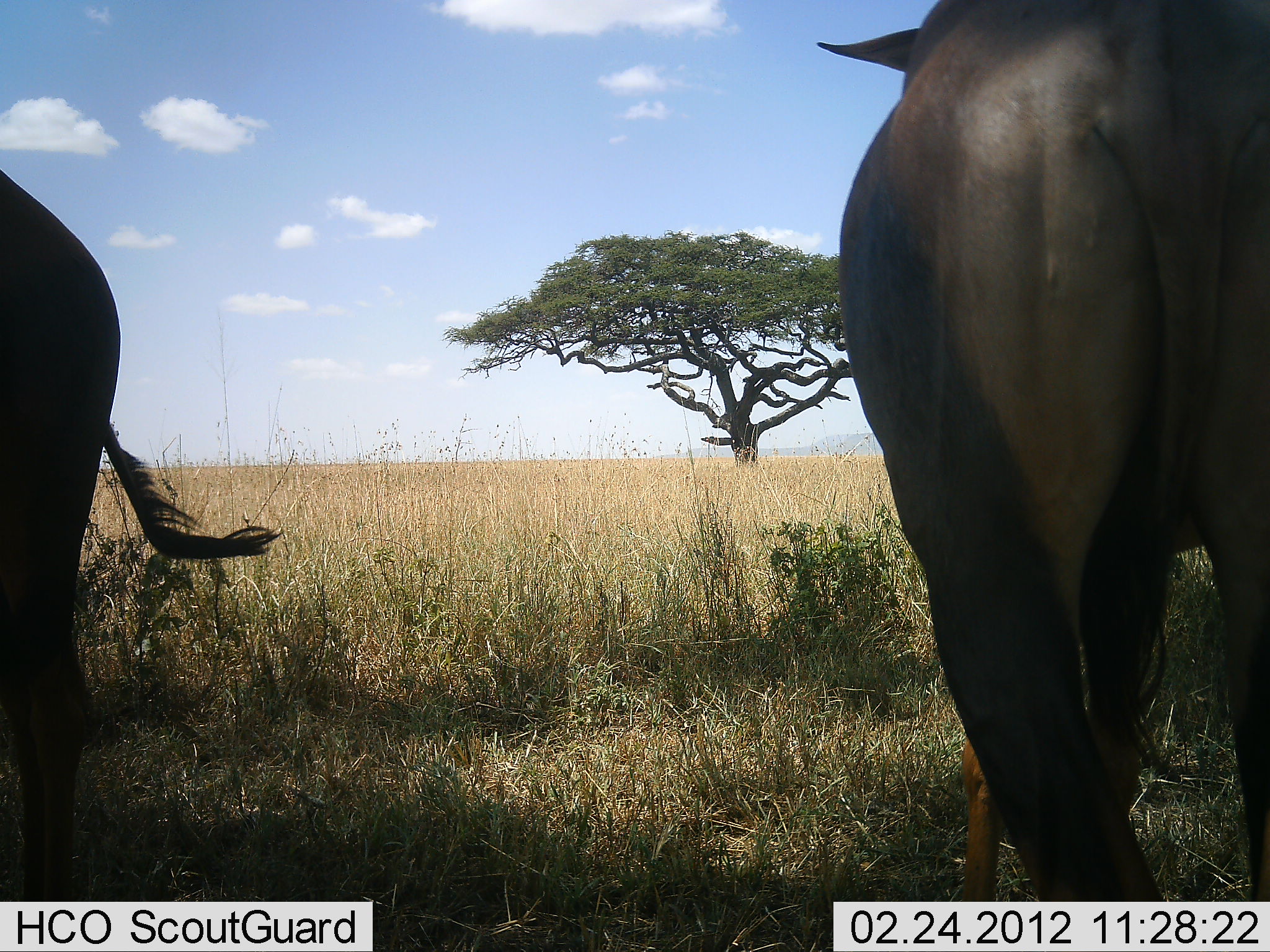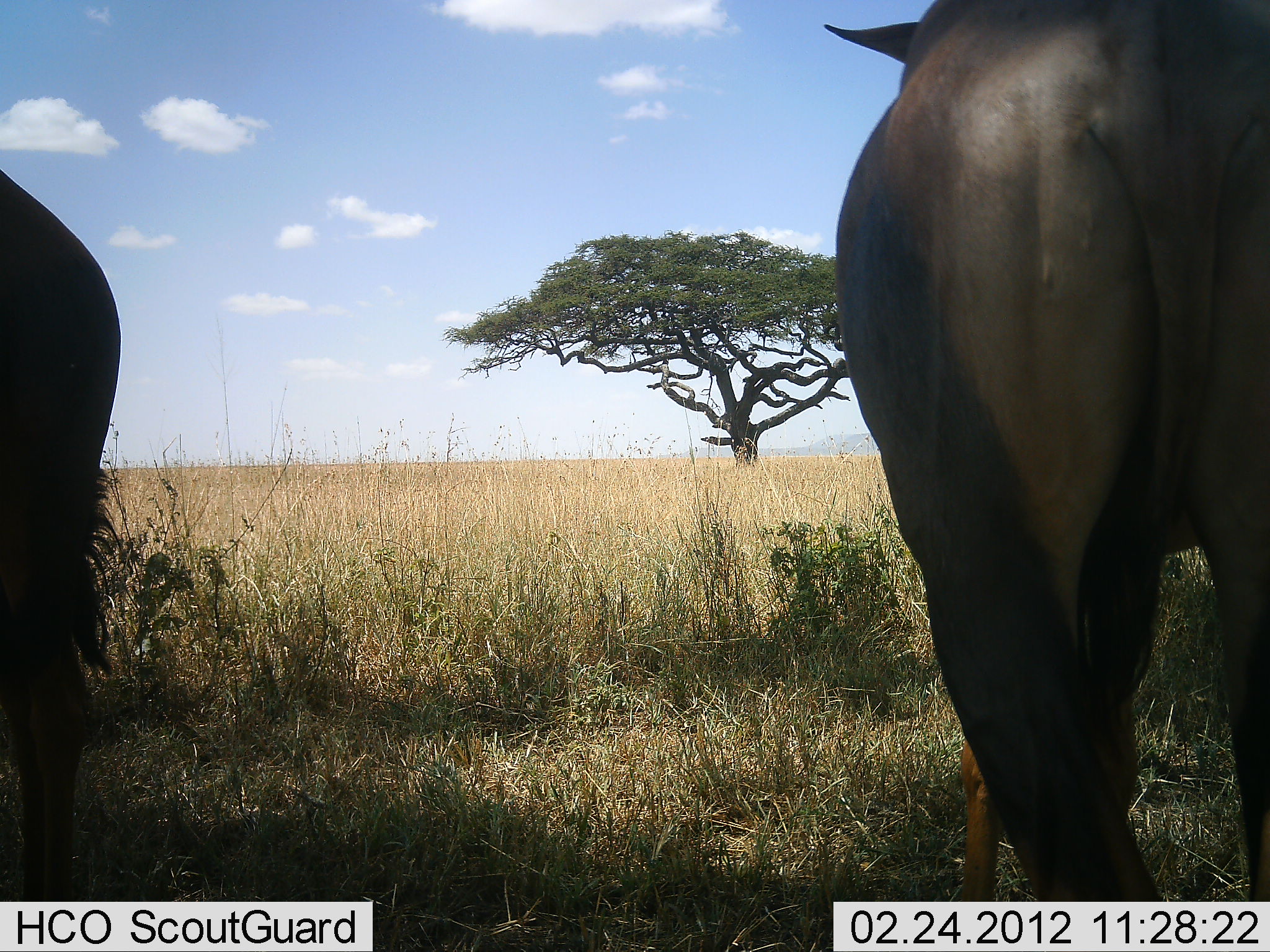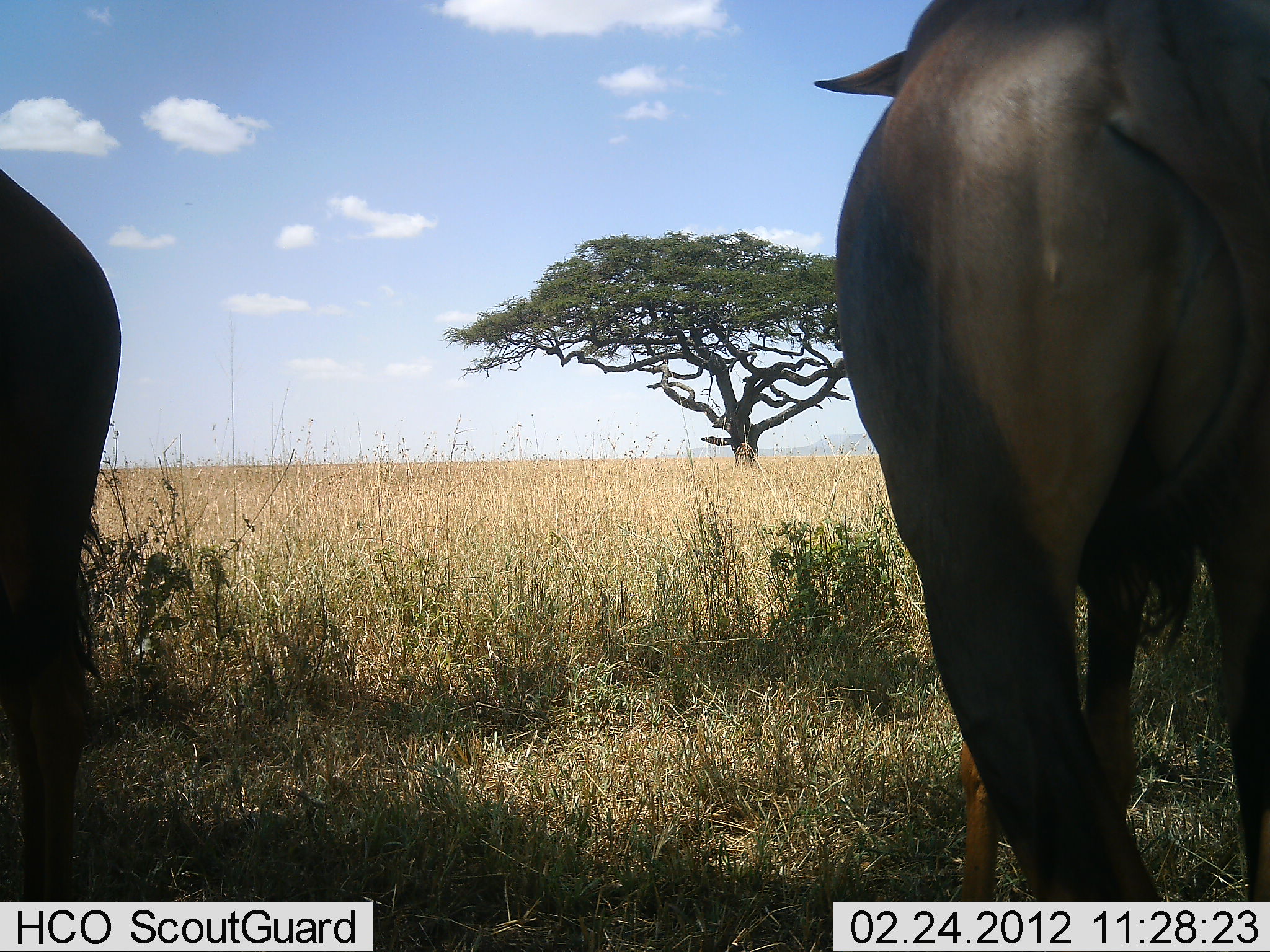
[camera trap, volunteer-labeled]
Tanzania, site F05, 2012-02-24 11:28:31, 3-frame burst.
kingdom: Animalia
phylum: Chordata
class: Mammalia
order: Artiodactyla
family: Bovidae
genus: Connochaetes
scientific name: Connochaetes taurinus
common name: blue wildebeest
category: wildebeest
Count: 2.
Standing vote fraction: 100%.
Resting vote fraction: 0%.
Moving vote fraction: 0%.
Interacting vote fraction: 0%.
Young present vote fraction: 13%.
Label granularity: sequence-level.